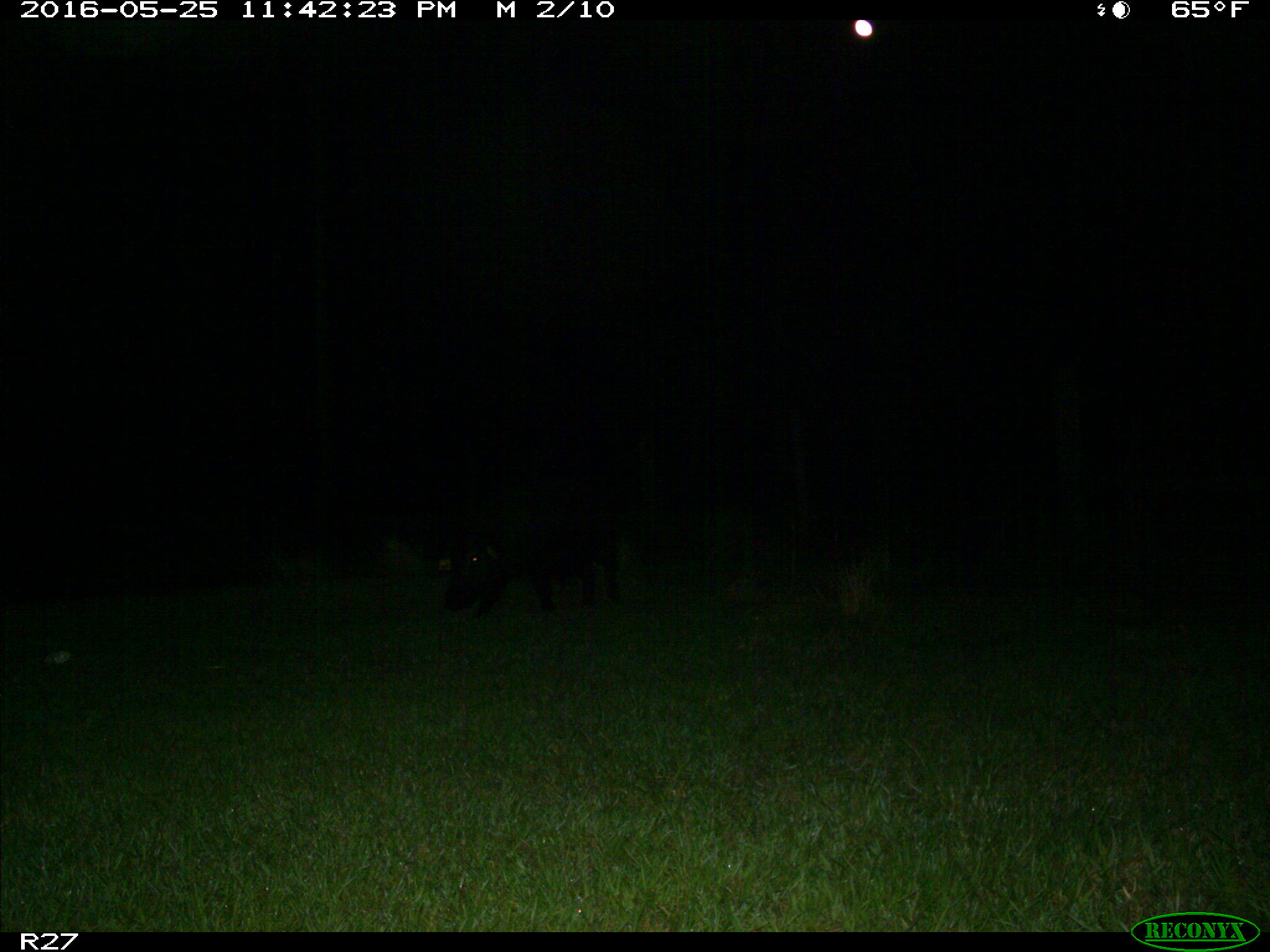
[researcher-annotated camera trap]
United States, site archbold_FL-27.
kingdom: Animalia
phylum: Chordata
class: Mammalia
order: Artiodactyla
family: Suidae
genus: Sus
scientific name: Sus scrofa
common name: wild boar